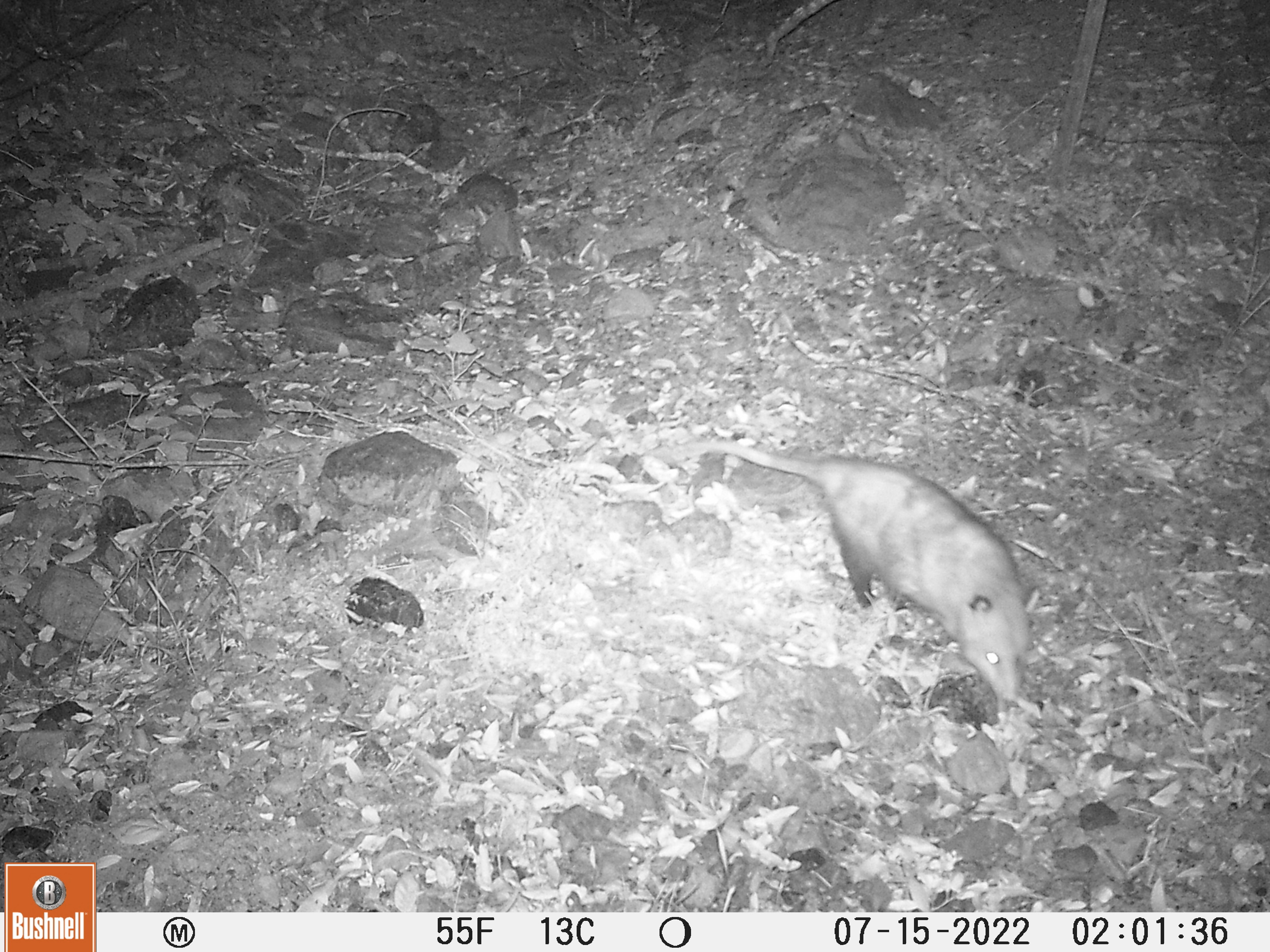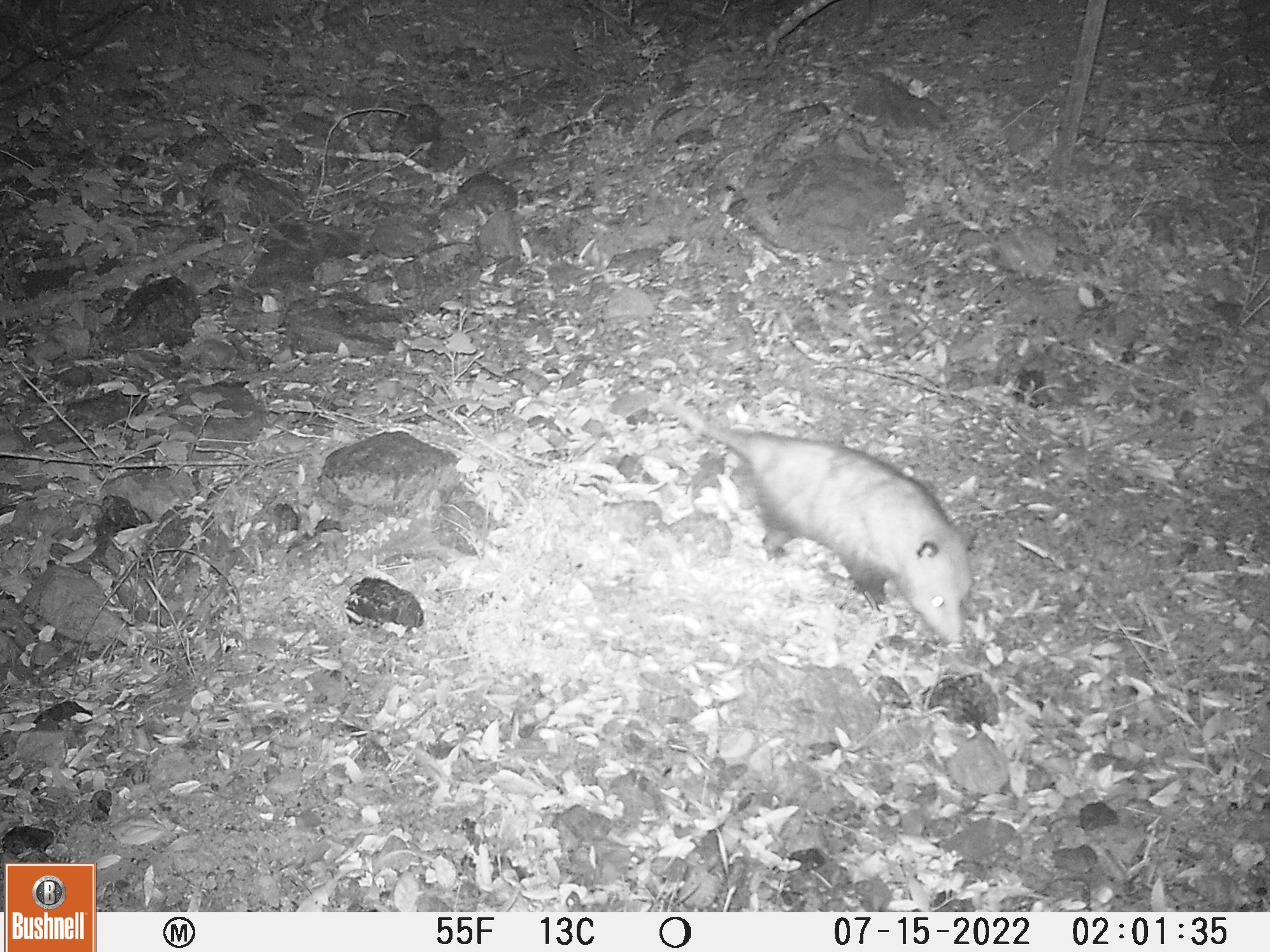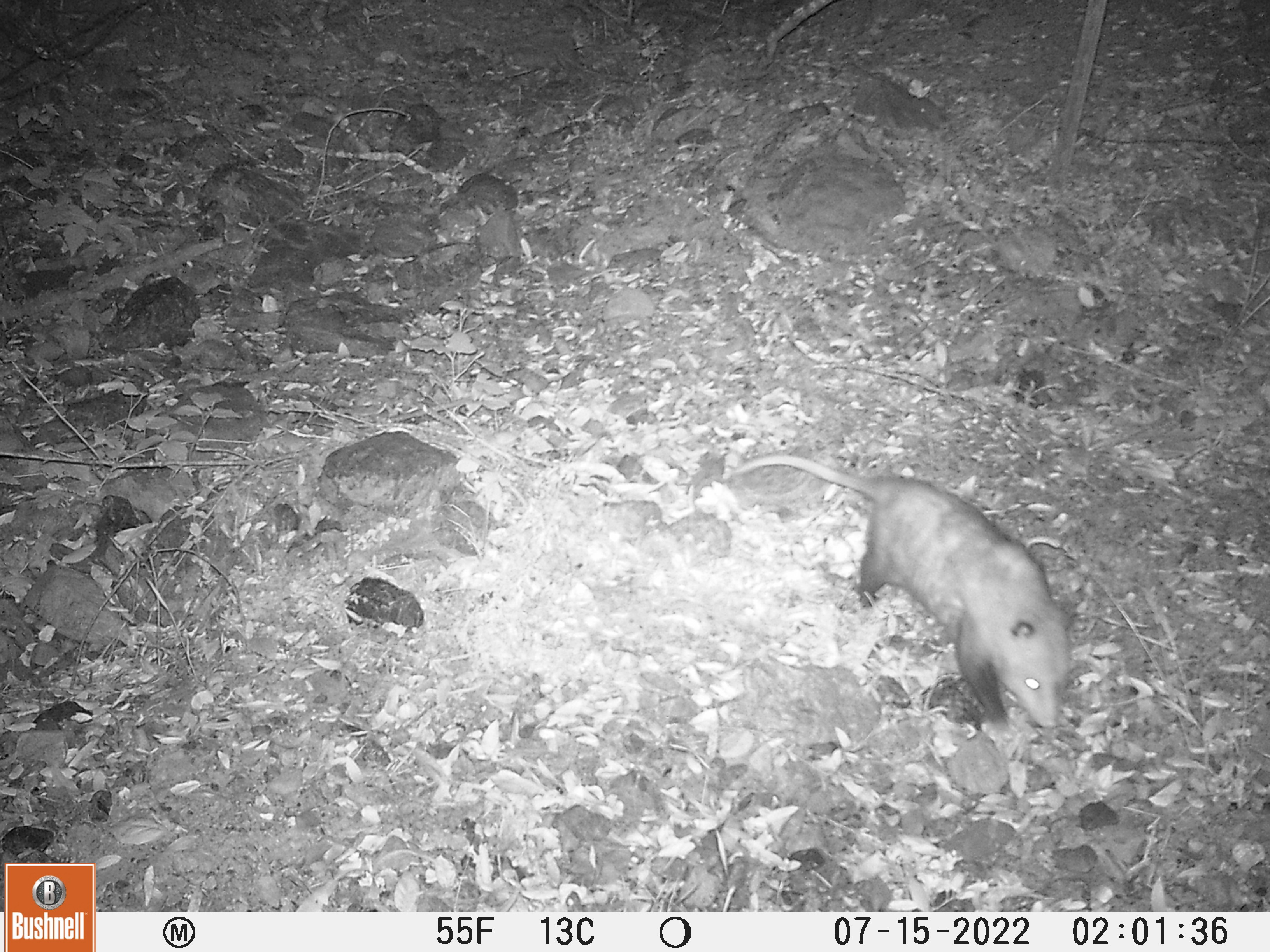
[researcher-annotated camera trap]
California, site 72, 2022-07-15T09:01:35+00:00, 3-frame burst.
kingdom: Animalia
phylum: Chordata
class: Mammalia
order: Didelphimorphia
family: Didelphidae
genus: Didelphis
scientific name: Didelphis virginiana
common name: virginia opossum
Virginia opossum (Didelphis virginiana).